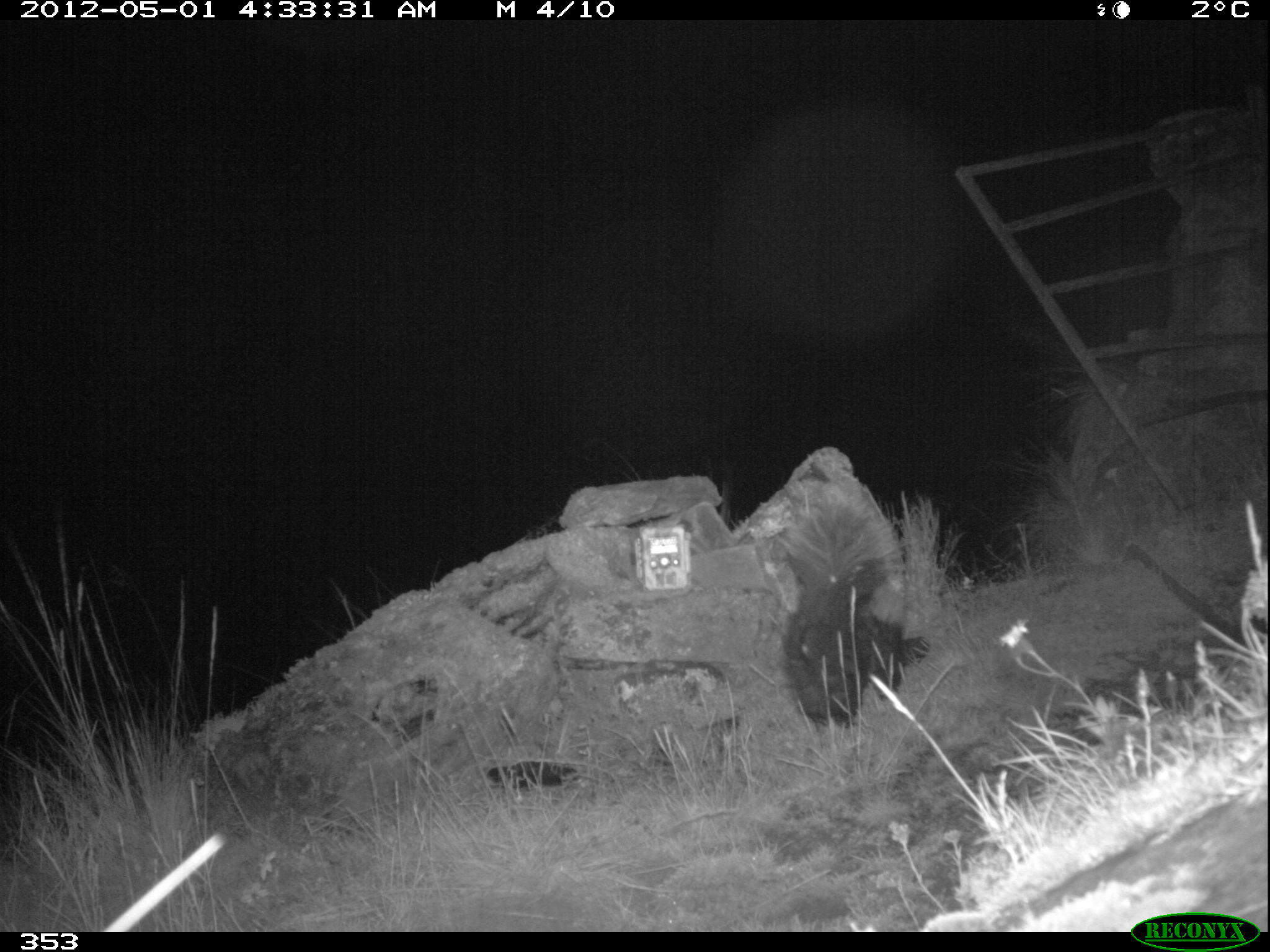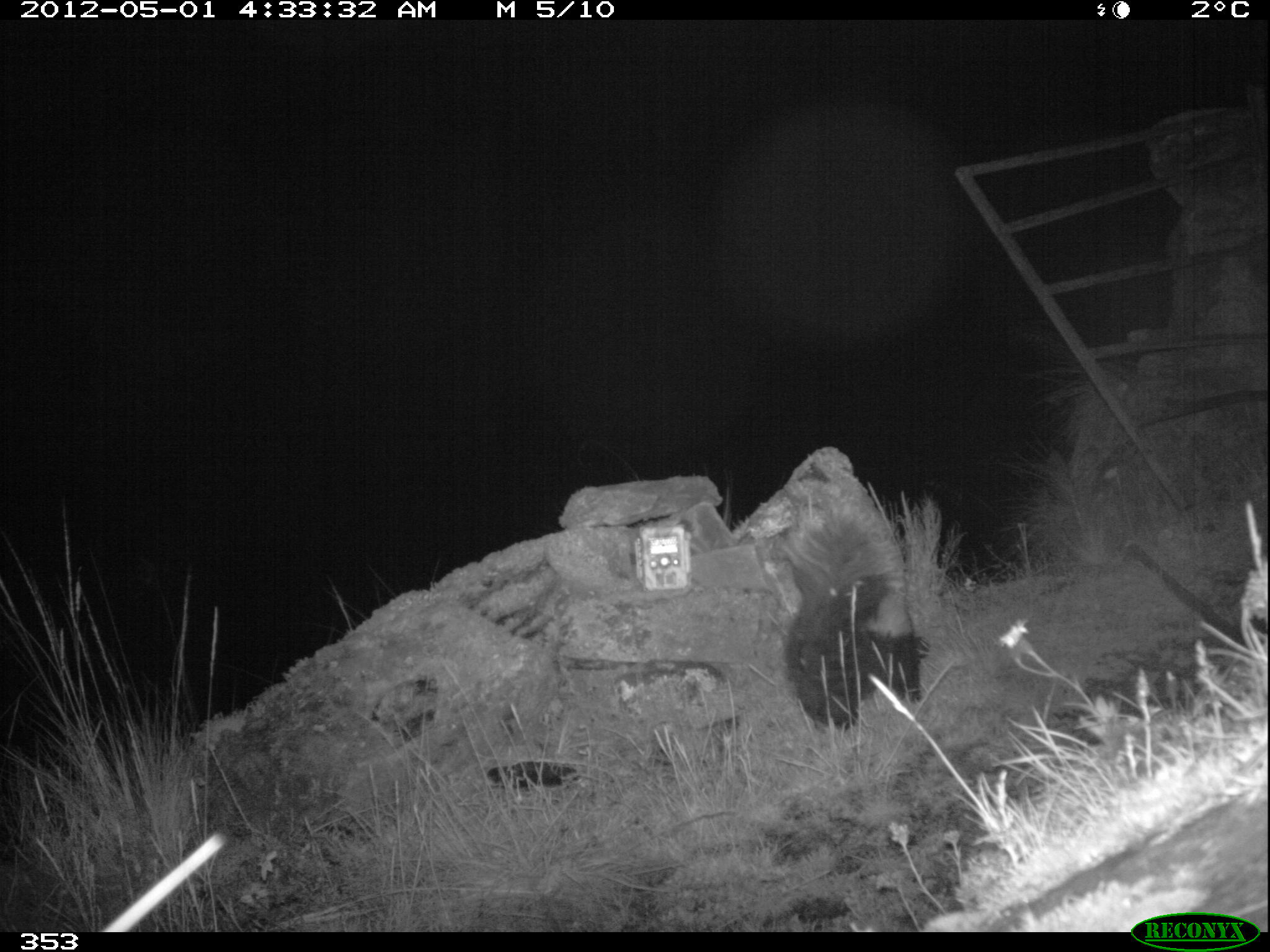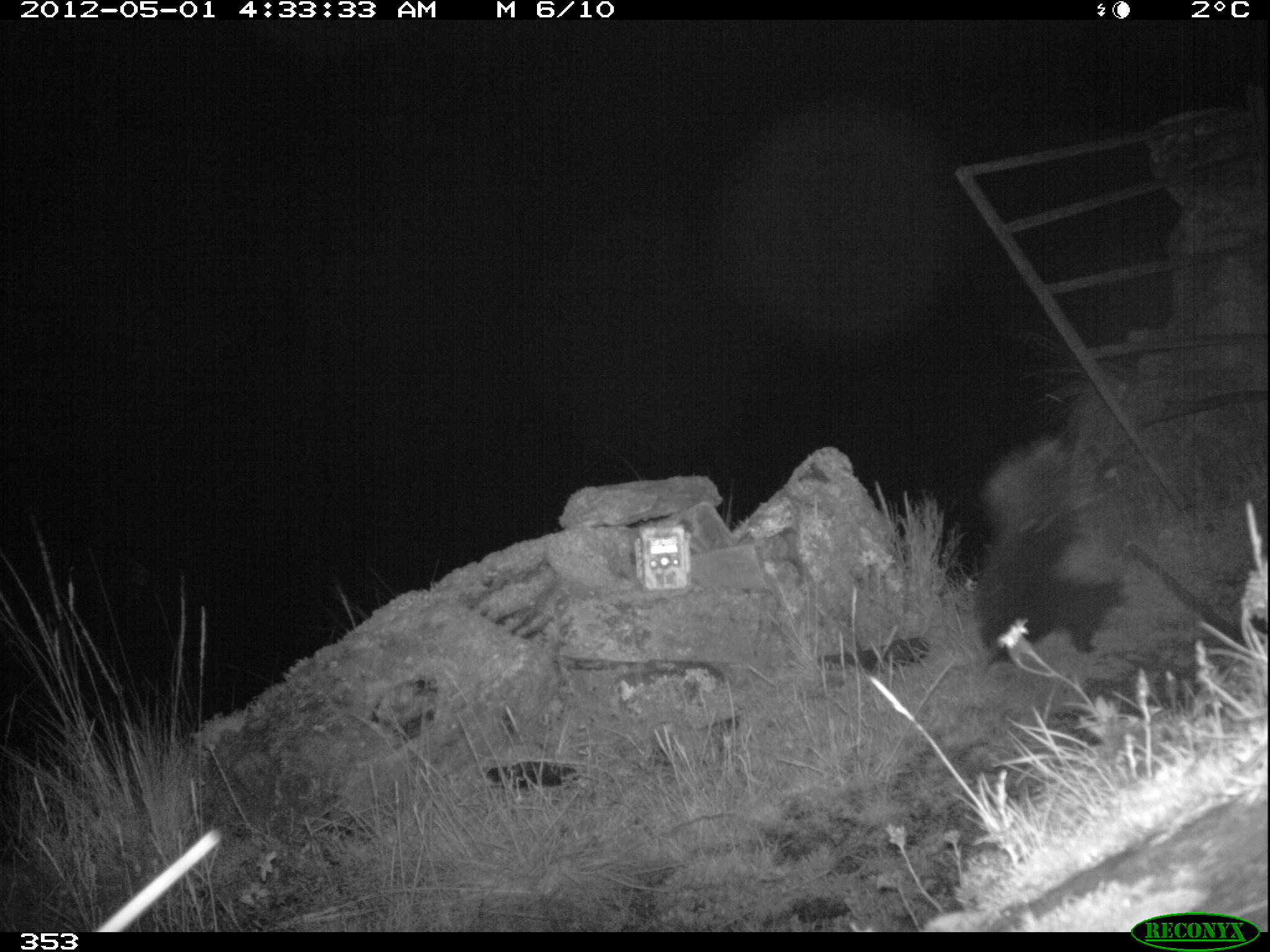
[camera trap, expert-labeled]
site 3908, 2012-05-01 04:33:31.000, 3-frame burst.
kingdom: Animalia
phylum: Chordata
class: Mammalia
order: Carnivora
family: Mephitidae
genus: Conepatus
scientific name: Conepatus chinga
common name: molina's hog-nosed skunk